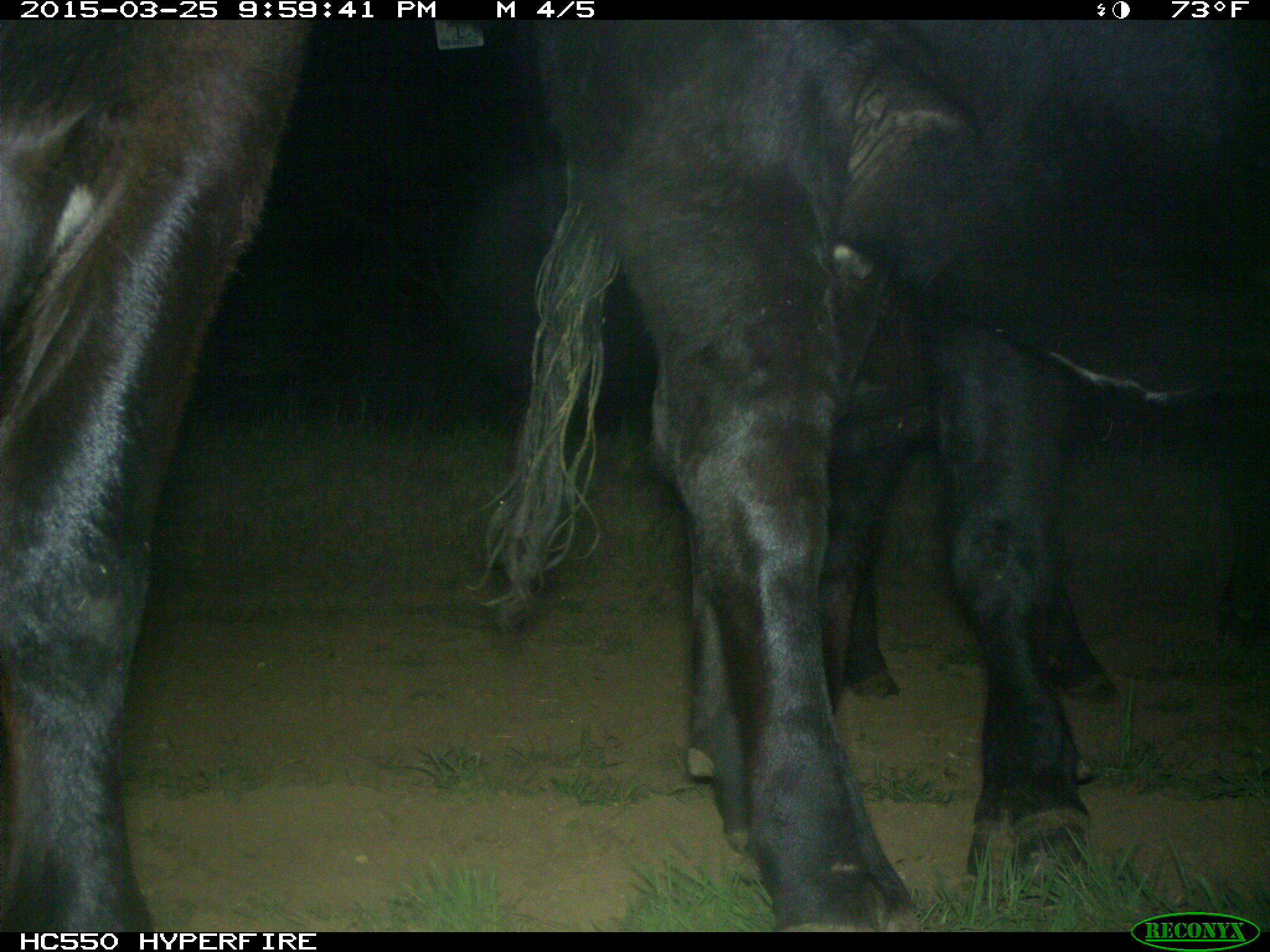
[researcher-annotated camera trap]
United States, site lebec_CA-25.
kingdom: Animalia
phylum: Chordata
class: Mammalia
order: Artiodactyla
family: Bovidae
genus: Bos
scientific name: Bos taurus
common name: domestic cow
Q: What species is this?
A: Bos taurus (domestic cow).